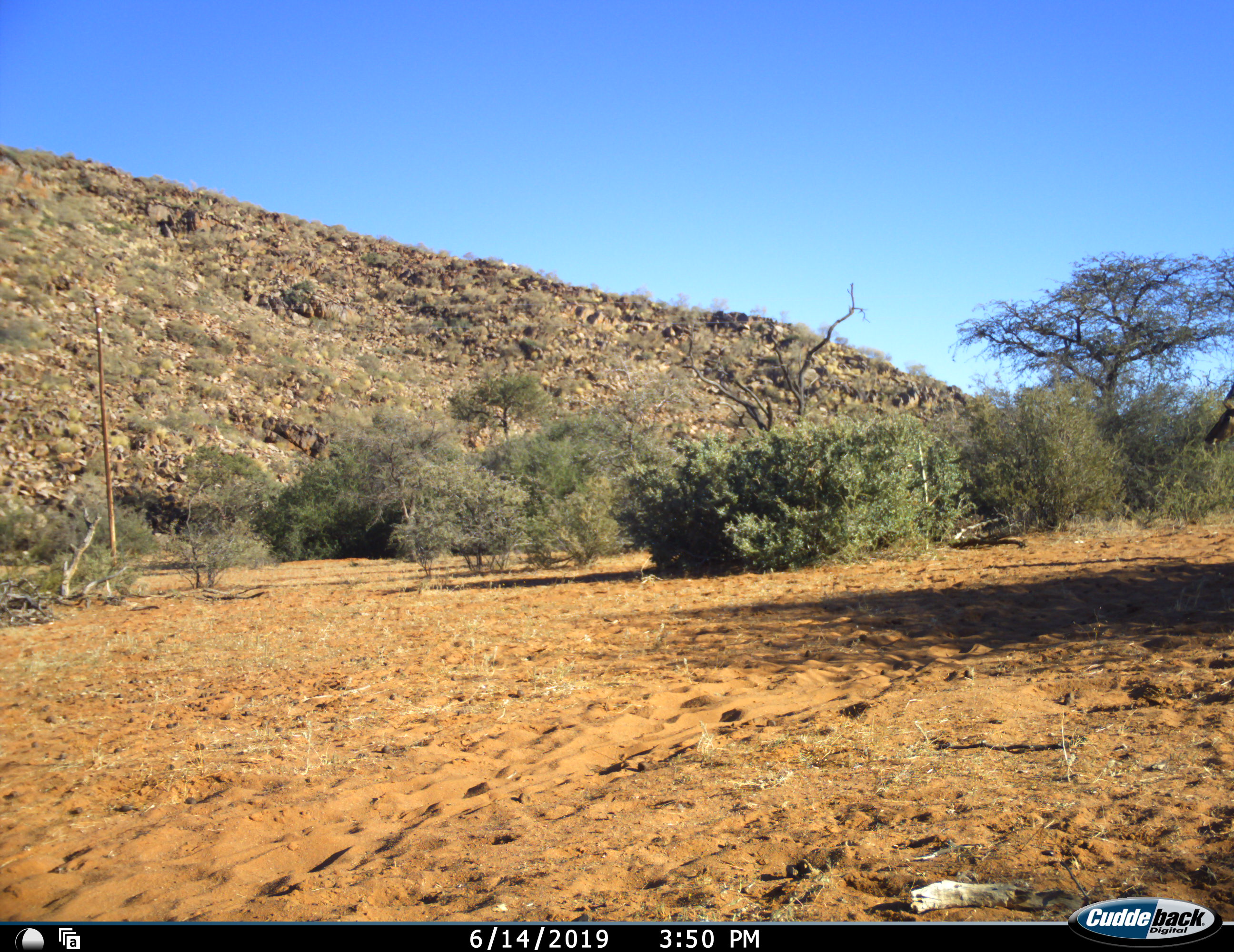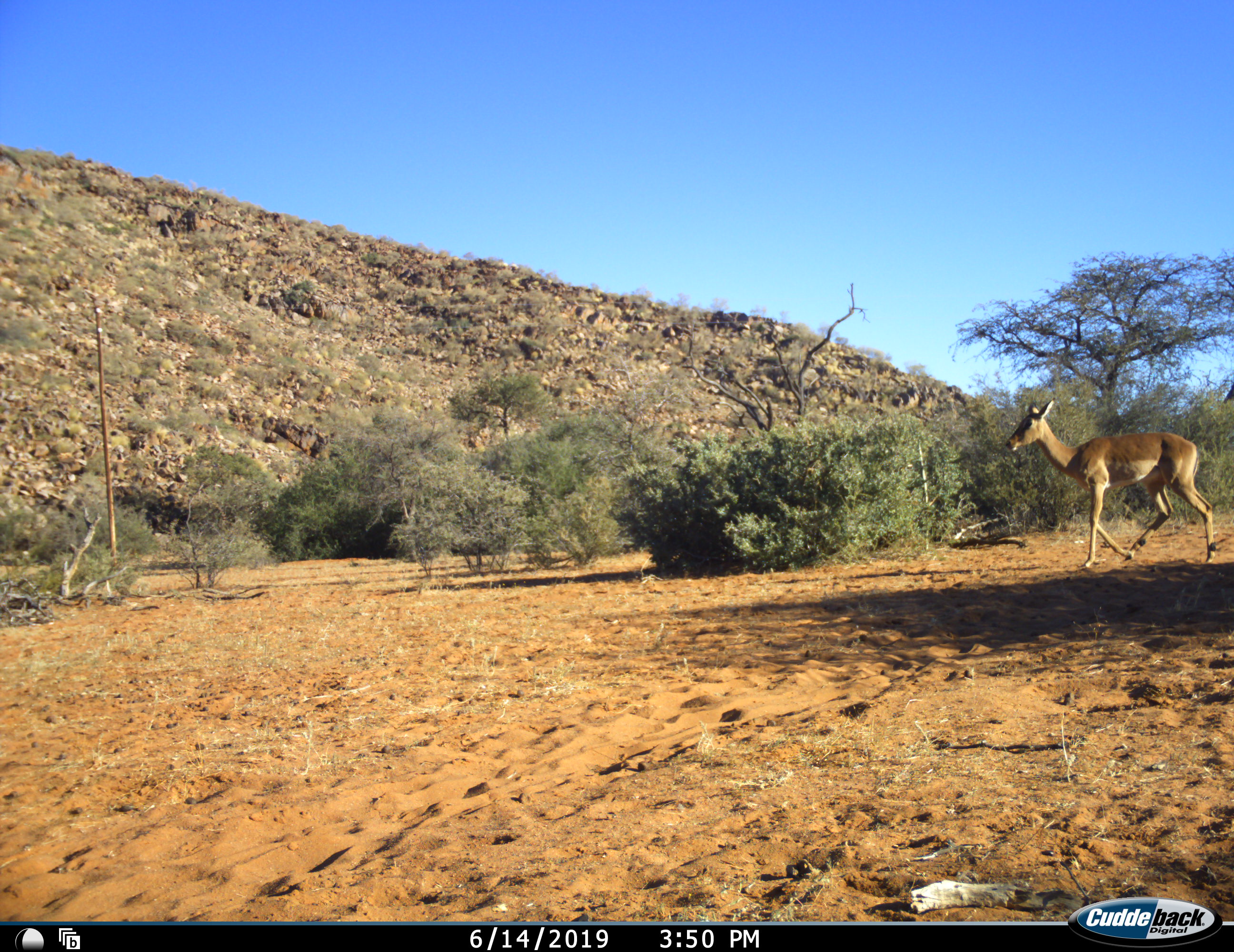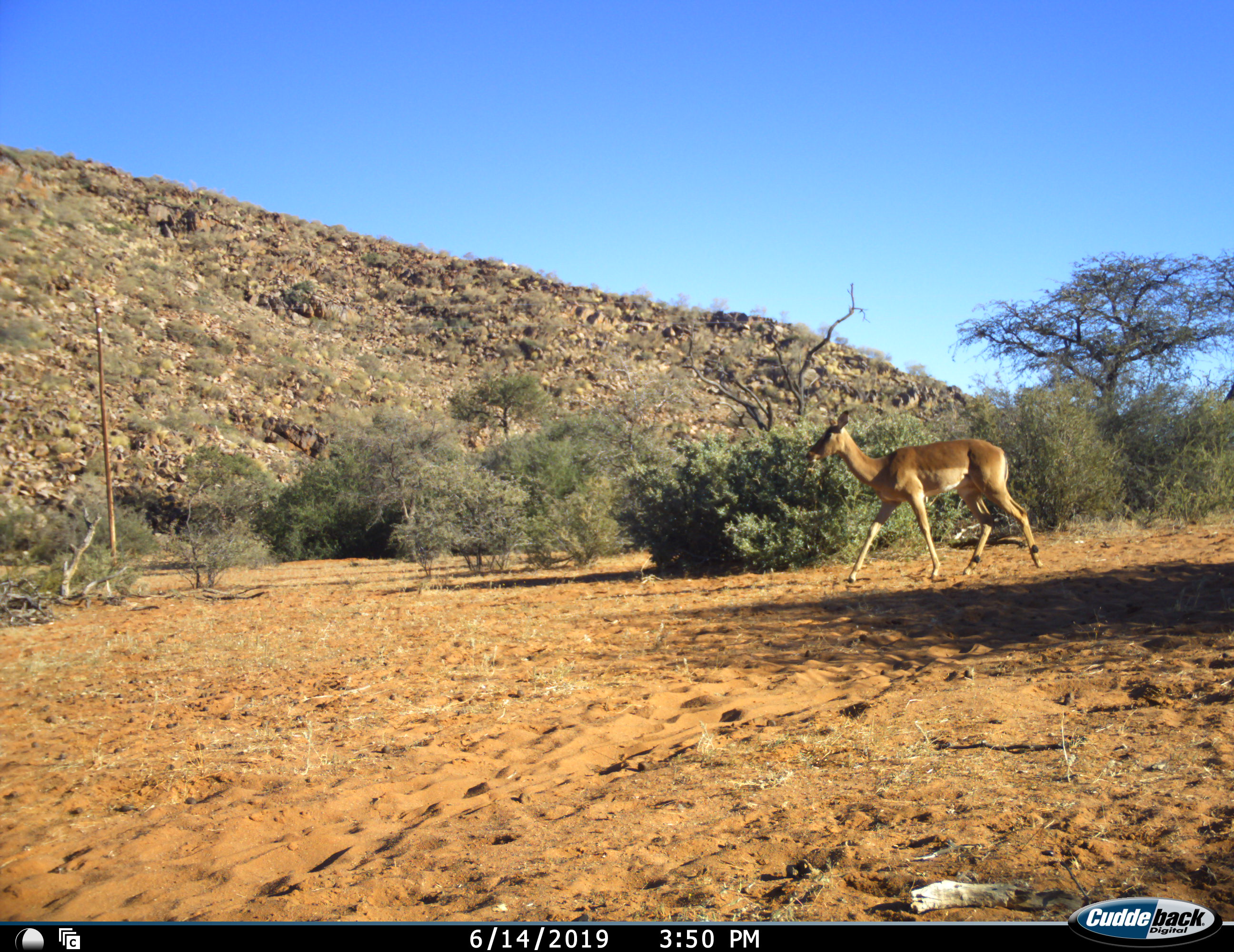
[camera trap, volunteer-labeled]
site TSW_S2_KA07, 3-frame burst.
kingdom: Animalia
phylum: Chordata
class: Mammalia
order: Artiodactyla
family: Bovidae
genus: Aepyceros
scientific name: Aepyceros melampus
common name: impala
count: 1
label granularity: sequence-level